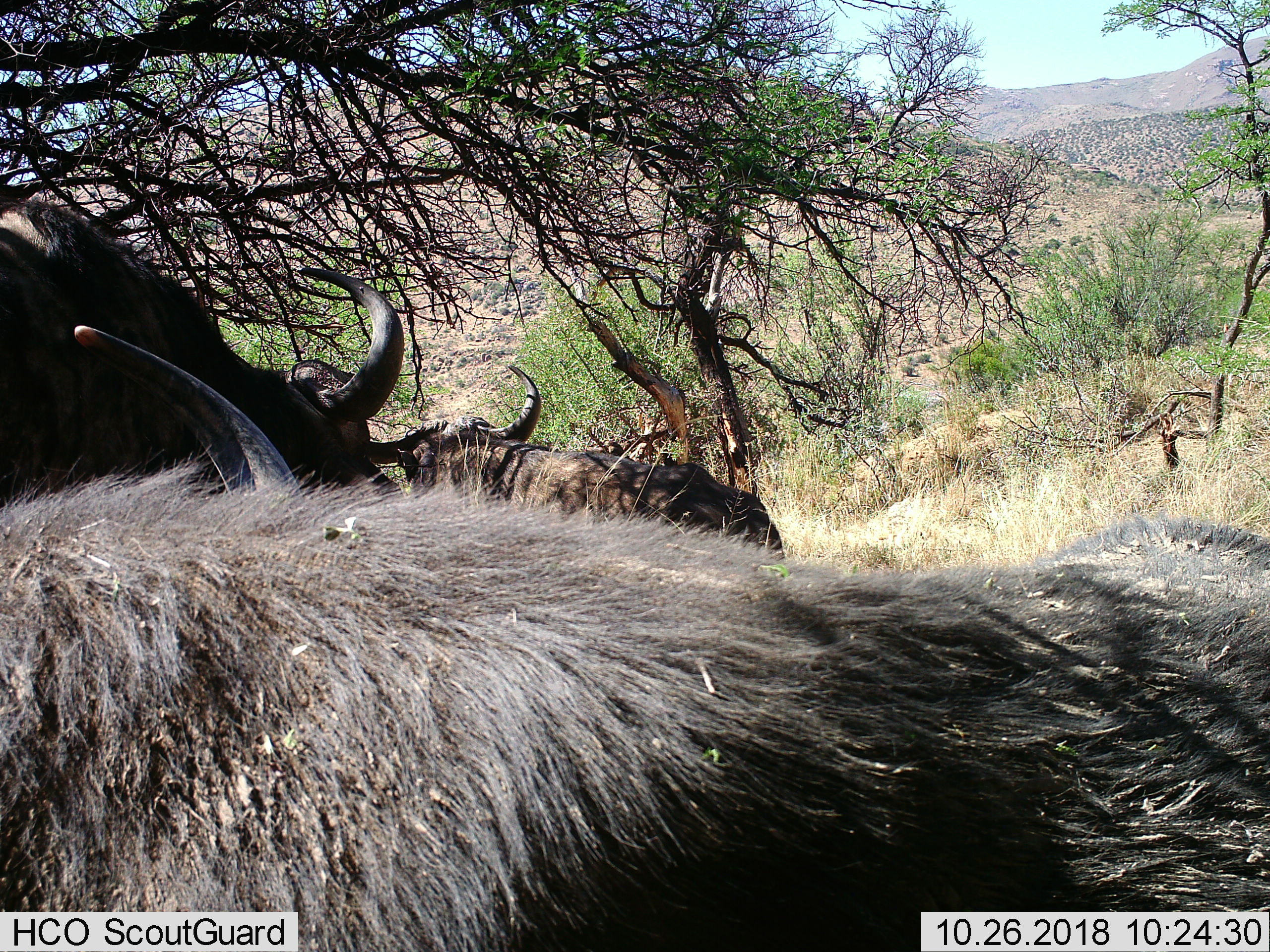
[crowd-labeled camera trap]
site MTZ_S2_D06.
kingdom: Animalia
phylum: Chordata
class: Mammalia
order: Artiodactyla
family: Bovidae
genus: Syncerus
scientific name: Syncerus caffer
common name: african buffalo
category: buffalo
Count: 3.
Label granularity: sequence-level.